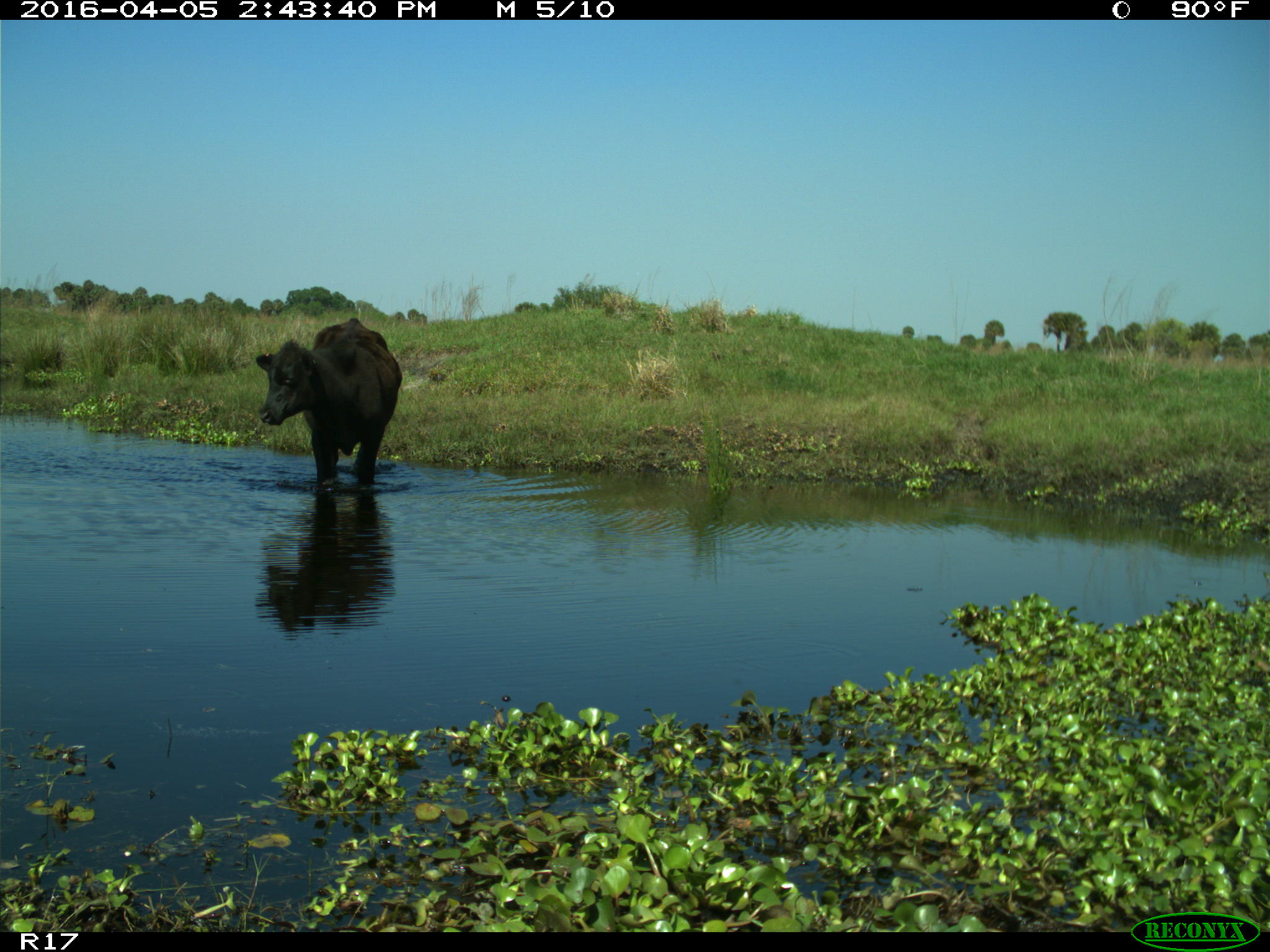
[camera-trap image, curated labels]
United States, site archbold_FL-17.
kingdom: Animalia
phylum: Chordata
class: Mammalia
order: Artiodactyla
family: Bovidae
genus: Bos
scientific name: Bos taurus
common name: domestic cow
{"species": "Bos taurus (domestic cow)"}